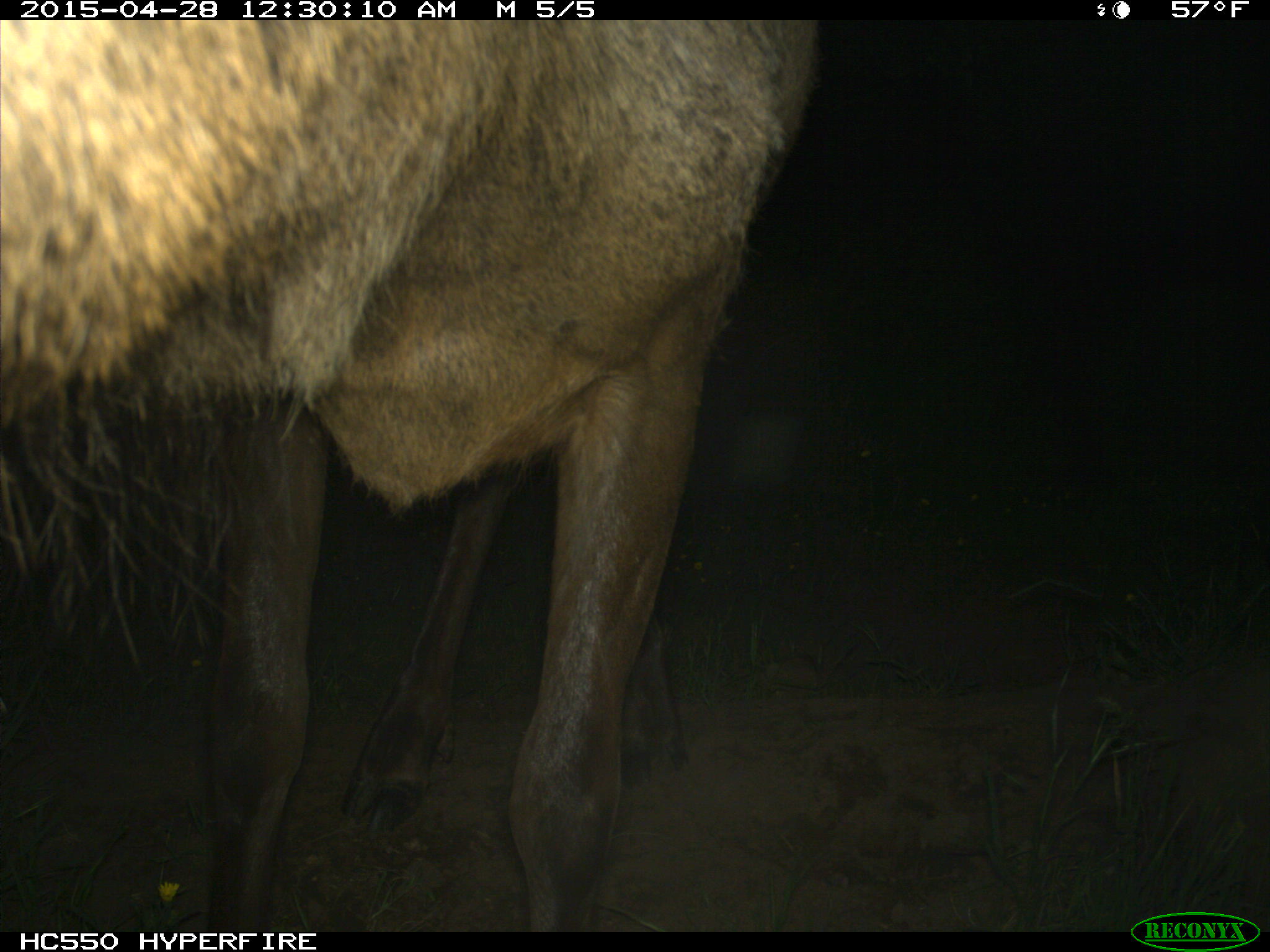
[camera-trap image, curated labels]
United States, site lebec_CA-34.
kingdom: Animalia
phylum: Chordata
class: Mammalia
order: Artiodactyla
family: Cervidae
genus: Cervus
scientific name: Cervus canadensis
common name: elk